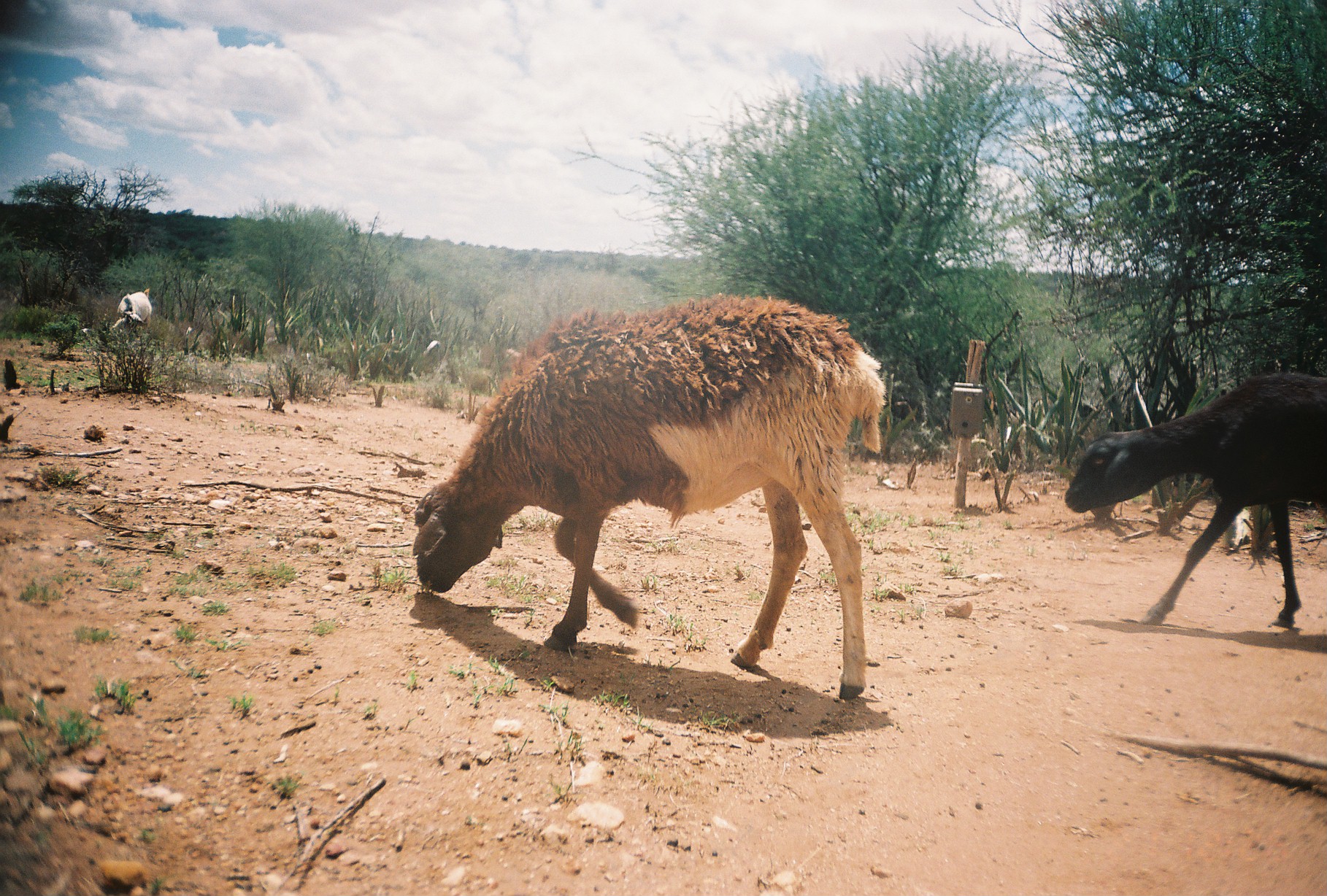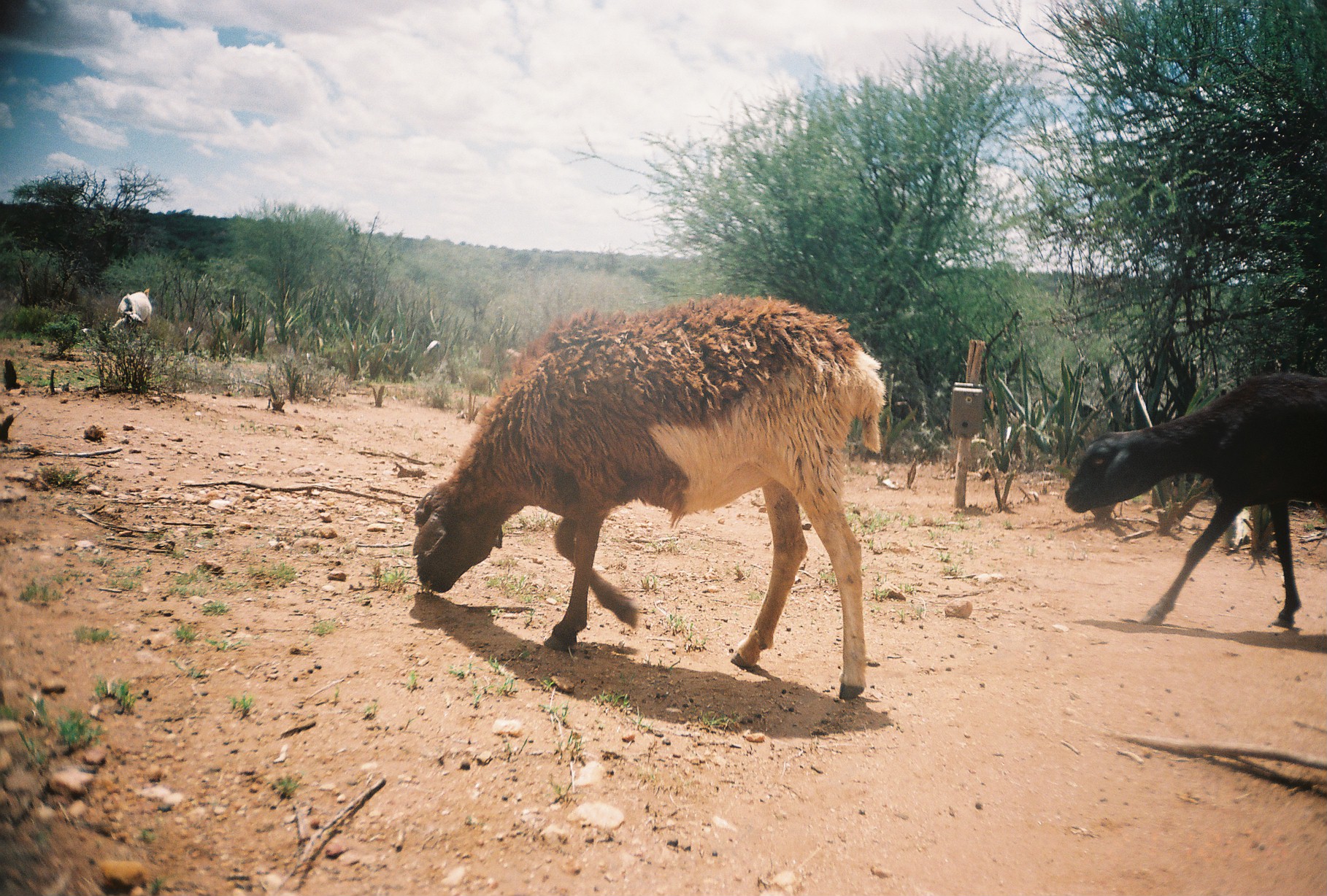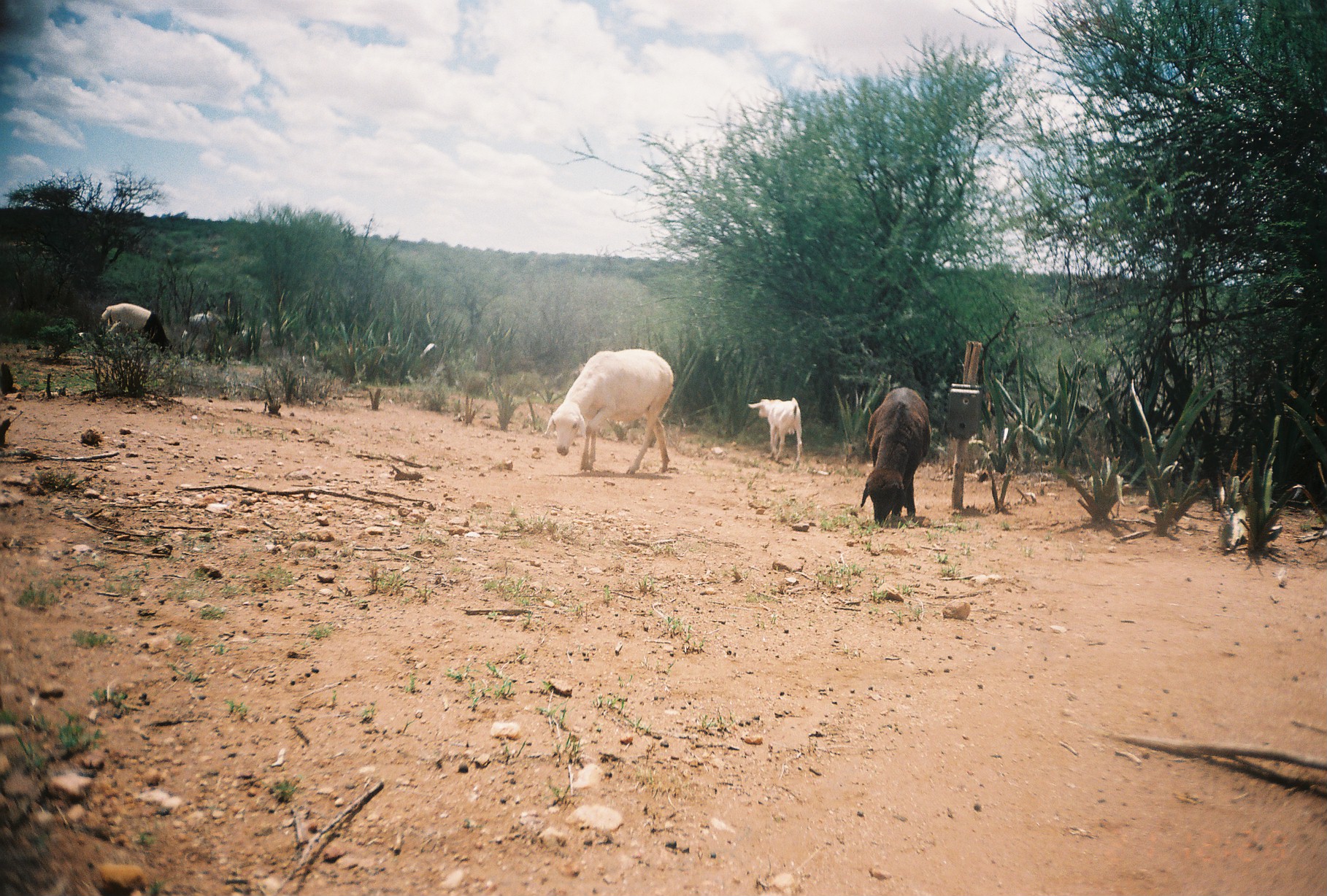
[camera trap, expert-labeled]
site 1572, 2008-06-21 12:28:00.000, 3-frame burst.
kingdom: Animalia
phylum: Chordata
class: Mammalia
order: Artiodactyla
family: Bovidae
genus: Ovis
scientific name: Ovis aries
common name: domestic sheep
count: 2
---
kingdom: Animalia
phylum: Chordata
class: Mammalia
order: Artiodactyla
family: Bovidae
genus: Capra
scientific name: Capra aegagrus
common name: wild goat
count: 1